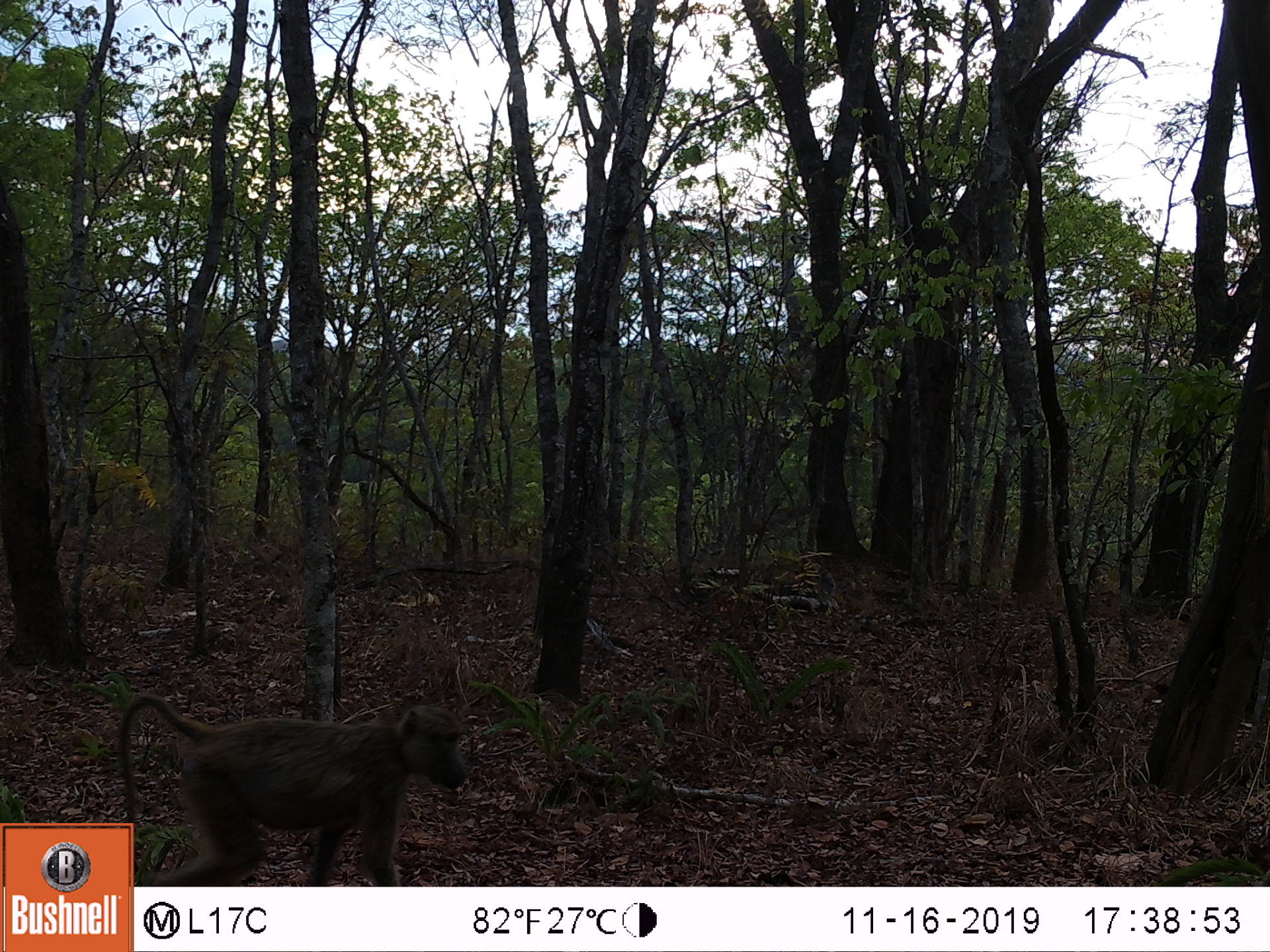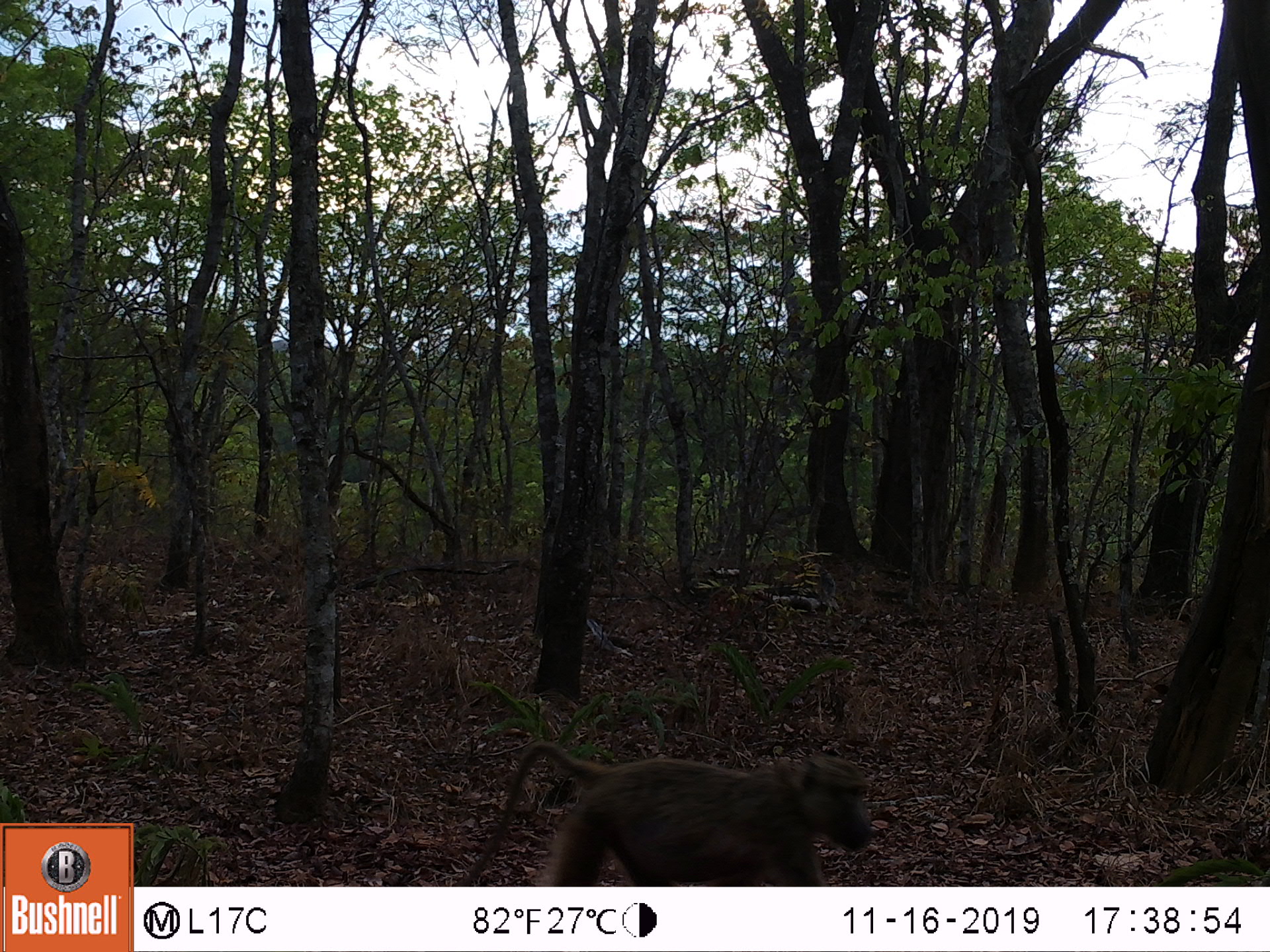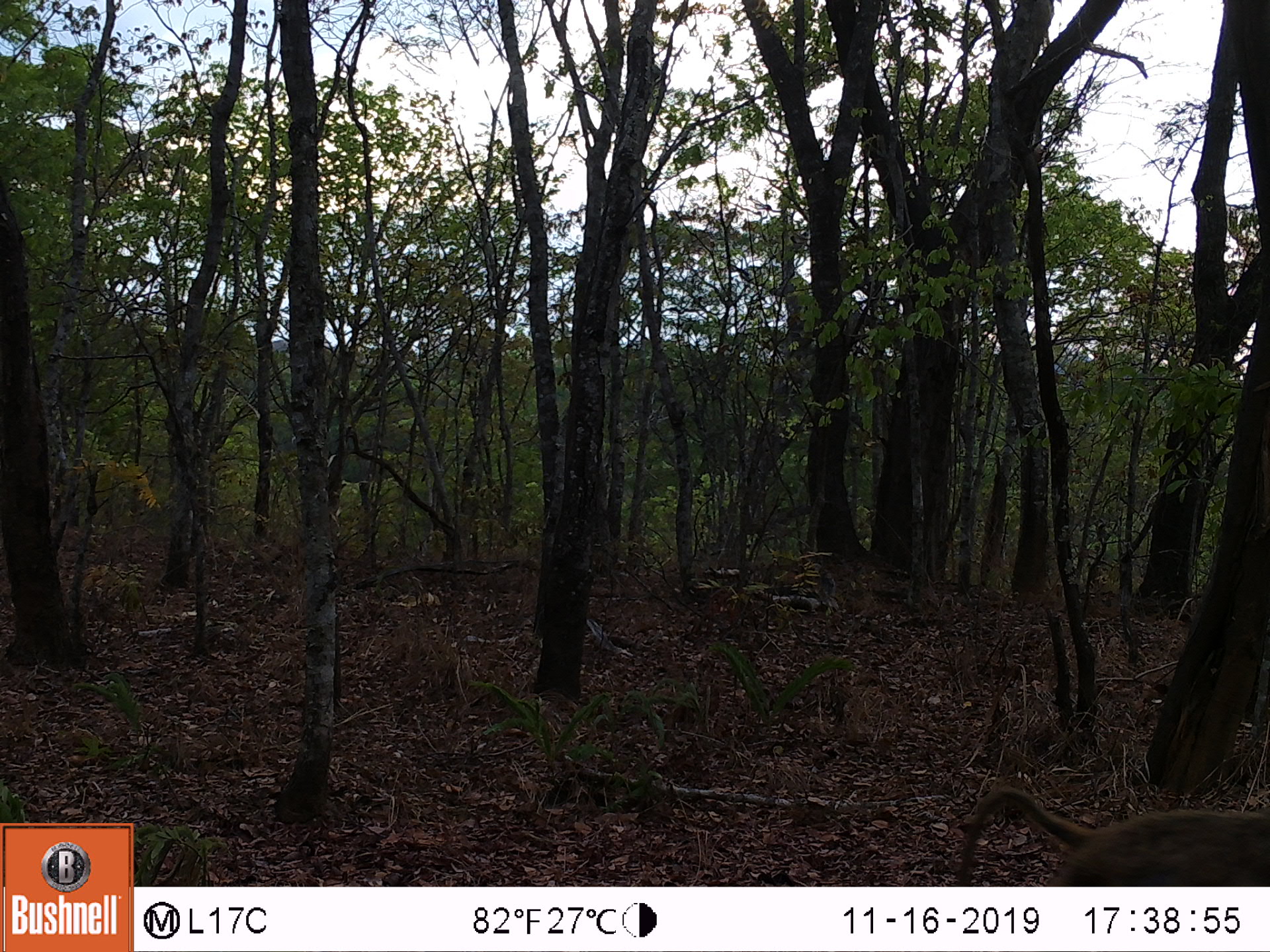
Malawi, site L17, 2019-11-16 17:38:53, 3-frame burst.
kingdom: Animalia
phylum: Chordata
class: Mammalia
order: Primates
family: Cercopithecidae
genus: Papio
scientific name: Papio cynocephalus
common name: yellow baboon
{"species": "yellow baboon (Papio cynocephalus)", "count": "1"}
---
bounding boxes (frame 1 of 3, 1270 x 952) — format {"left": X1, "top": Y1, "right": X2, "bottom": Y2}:
yellow baboon: {"left": 135, "top": 698, "right": 472, "bottom": 880}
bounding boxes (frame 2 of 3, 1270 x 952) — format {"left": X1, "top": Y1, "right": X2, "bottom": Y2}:
yellow baboon: {"left": 462, "top": 742, "right": 875, "bottom": 880}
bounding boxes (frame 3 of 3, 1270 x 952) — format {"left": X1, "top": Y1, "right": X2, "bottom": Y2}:
yellow baboon: {"left": 953, "top": 791, "right": 1262, "bottom": 885}